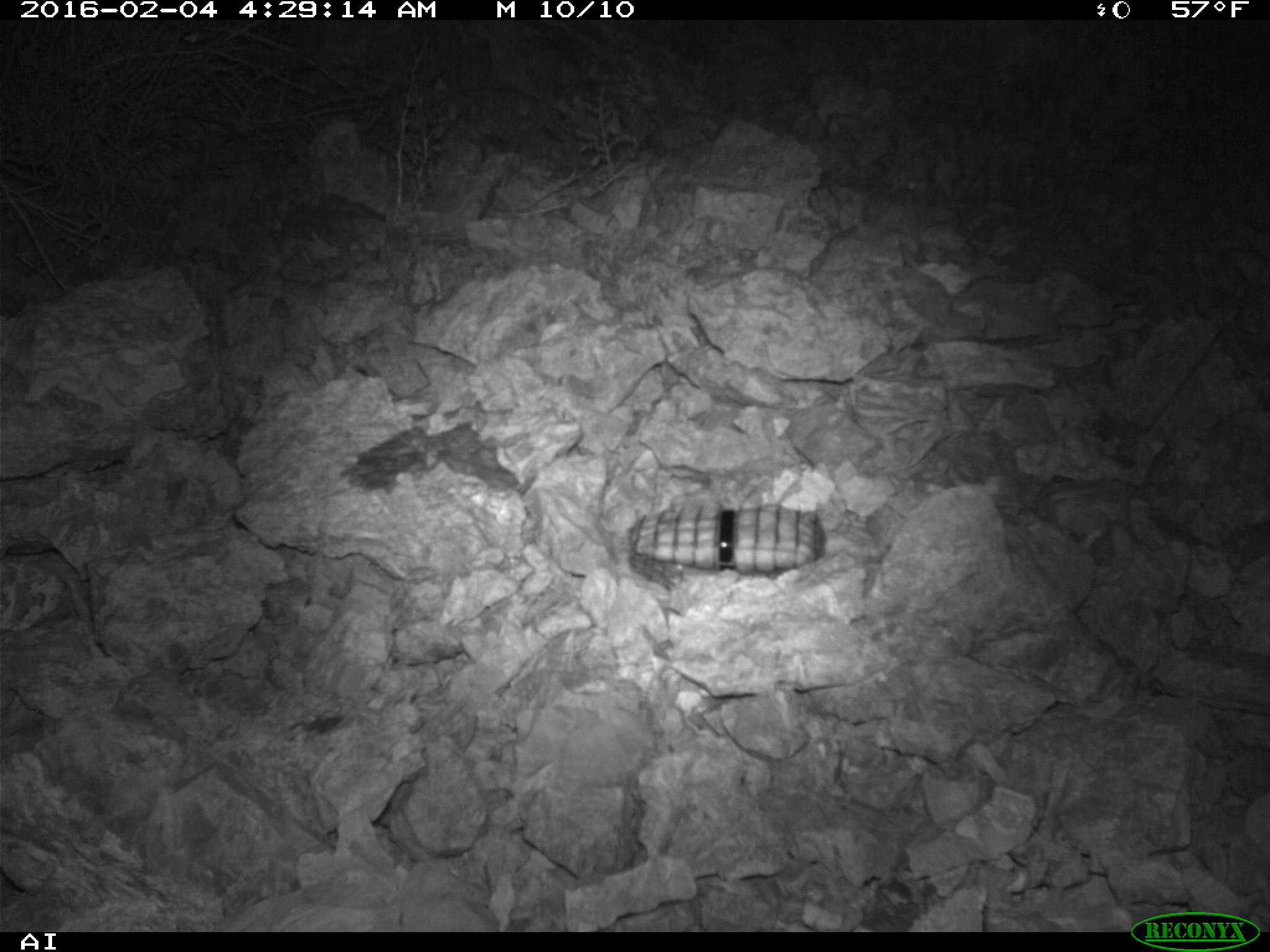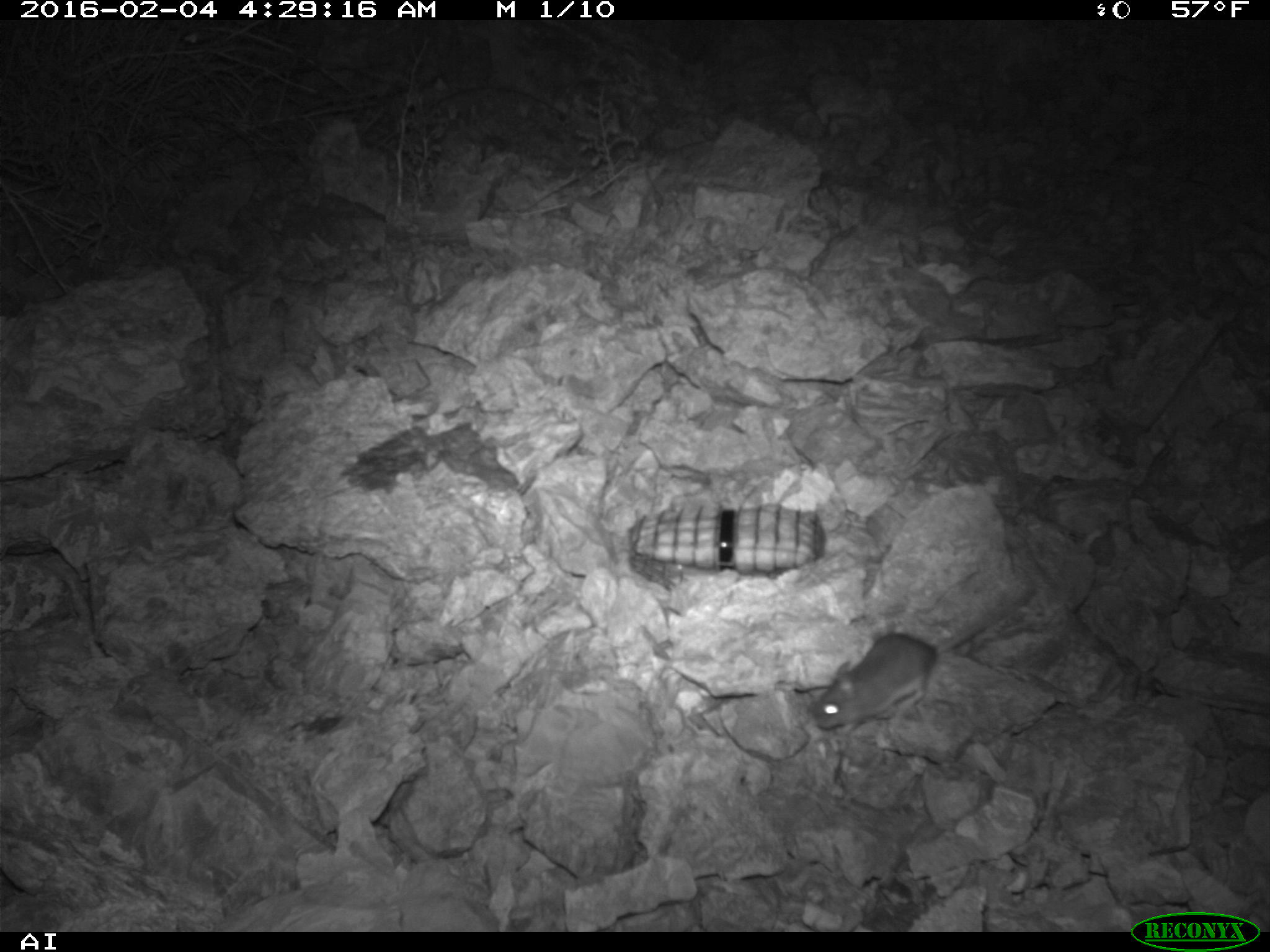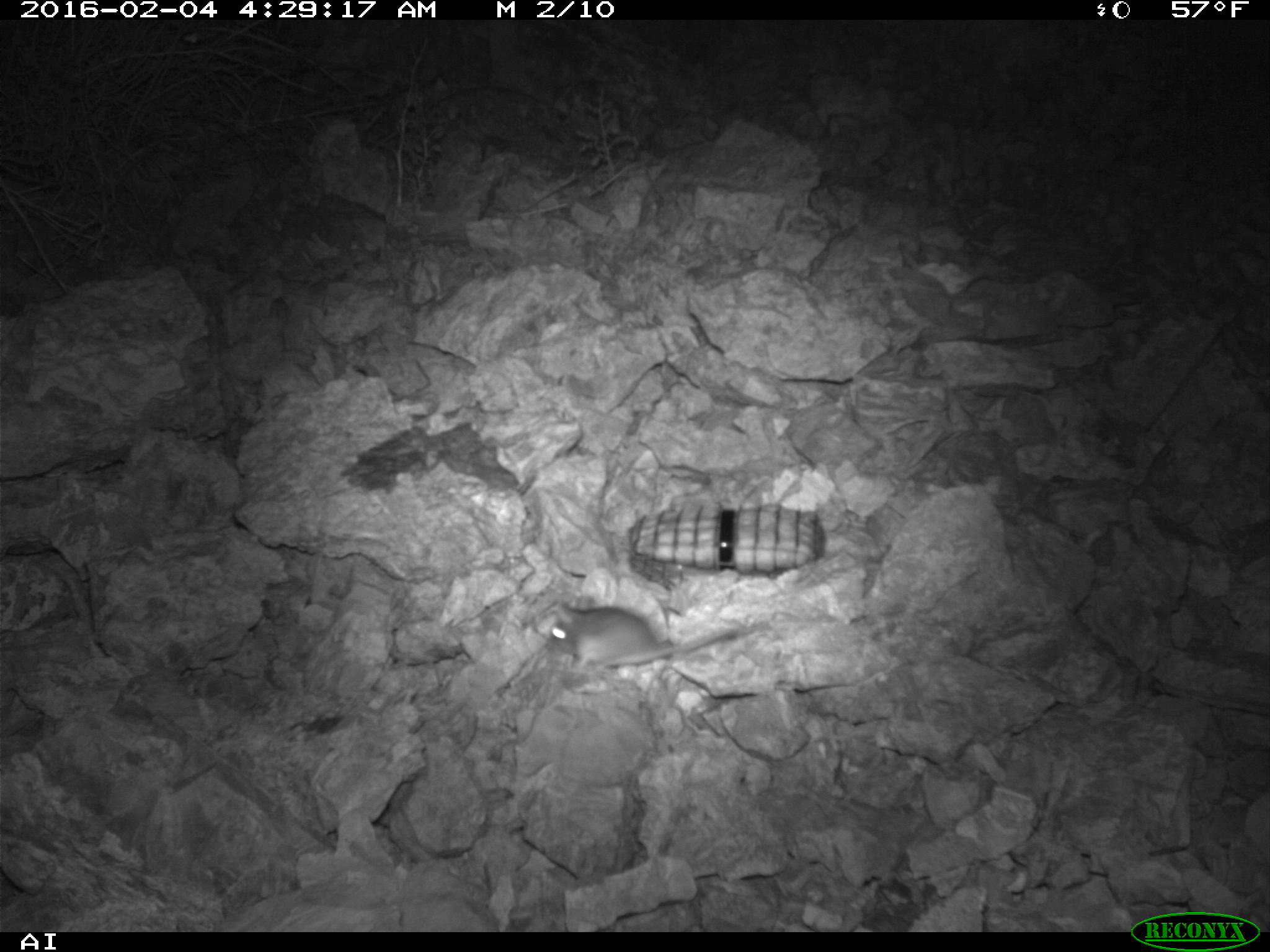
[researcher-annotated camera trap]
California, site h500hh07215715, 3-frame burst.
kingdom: Animalia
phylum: Chordata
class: Mammalia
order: Rodentia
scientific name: Rodentia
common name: rodent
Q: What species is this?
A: Rodent (Rodentia).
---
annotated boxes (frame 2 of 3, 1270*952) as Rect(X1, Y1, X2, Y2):
rodent: Rect(812, 589, 1035, 734)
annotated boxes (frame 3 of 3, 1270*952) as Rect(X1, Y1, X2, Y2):
rodent: Rect(546, 596, 739, 674)